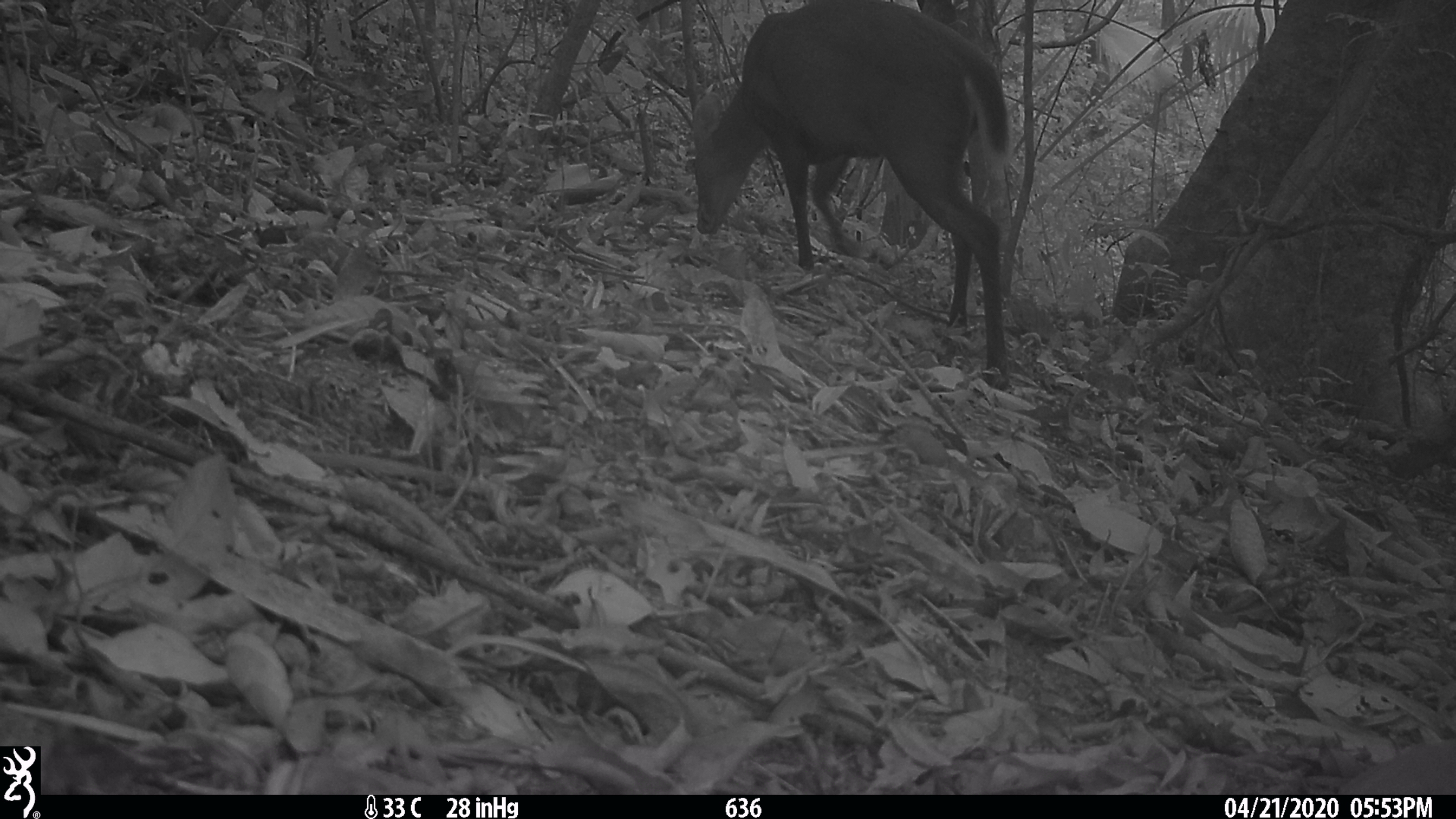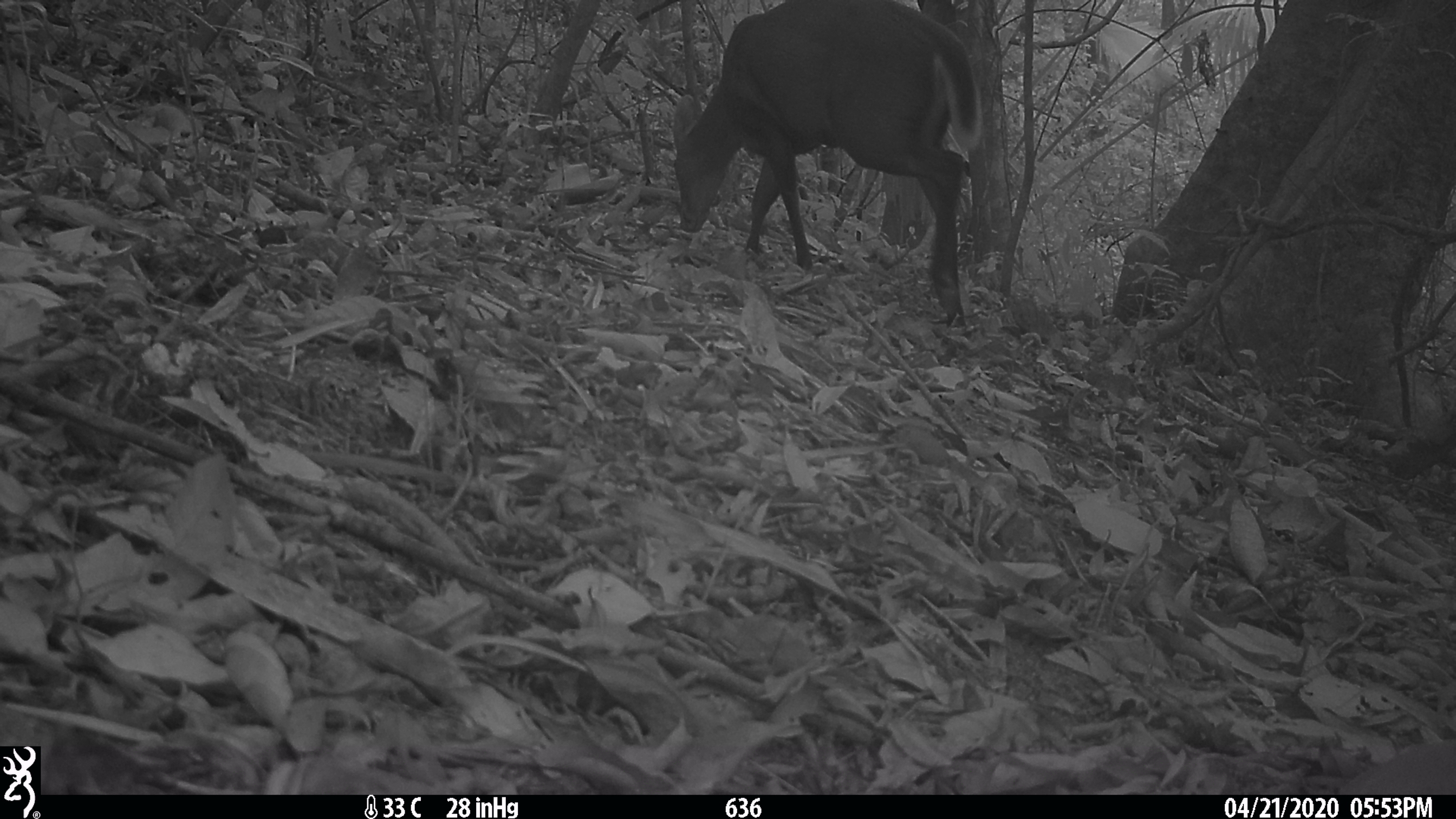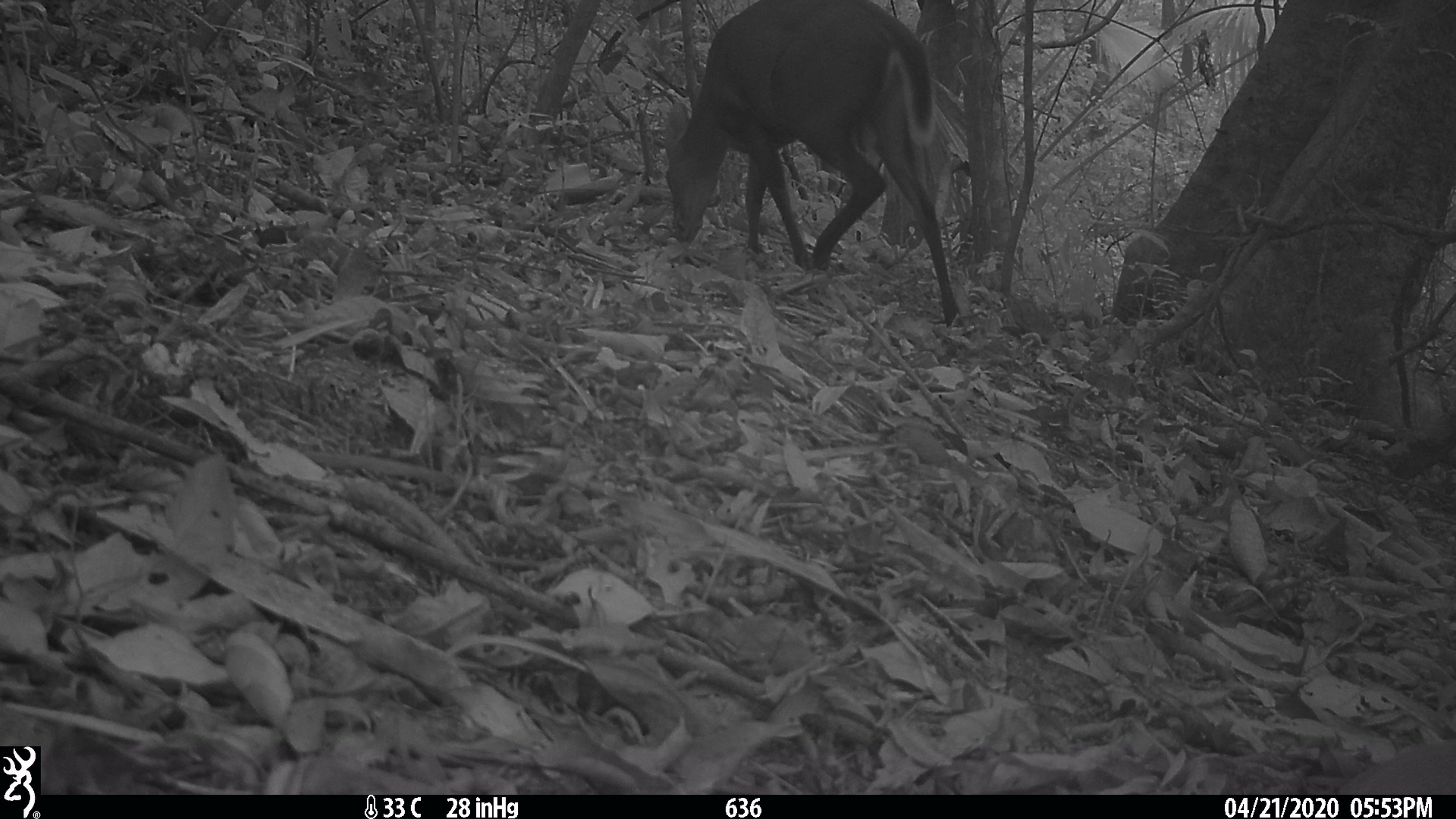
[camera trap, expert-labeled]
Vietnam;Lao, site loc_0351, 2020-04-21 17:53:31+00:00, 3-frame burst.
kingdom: Animalia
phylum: Chordata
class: Mammalia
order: Artiodactyla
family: Cervidae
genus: Muntiacus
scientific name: Muntiacus rooseveltorum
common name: roosevelt's muntjac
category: roosevelts muntjac group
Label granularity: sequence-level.